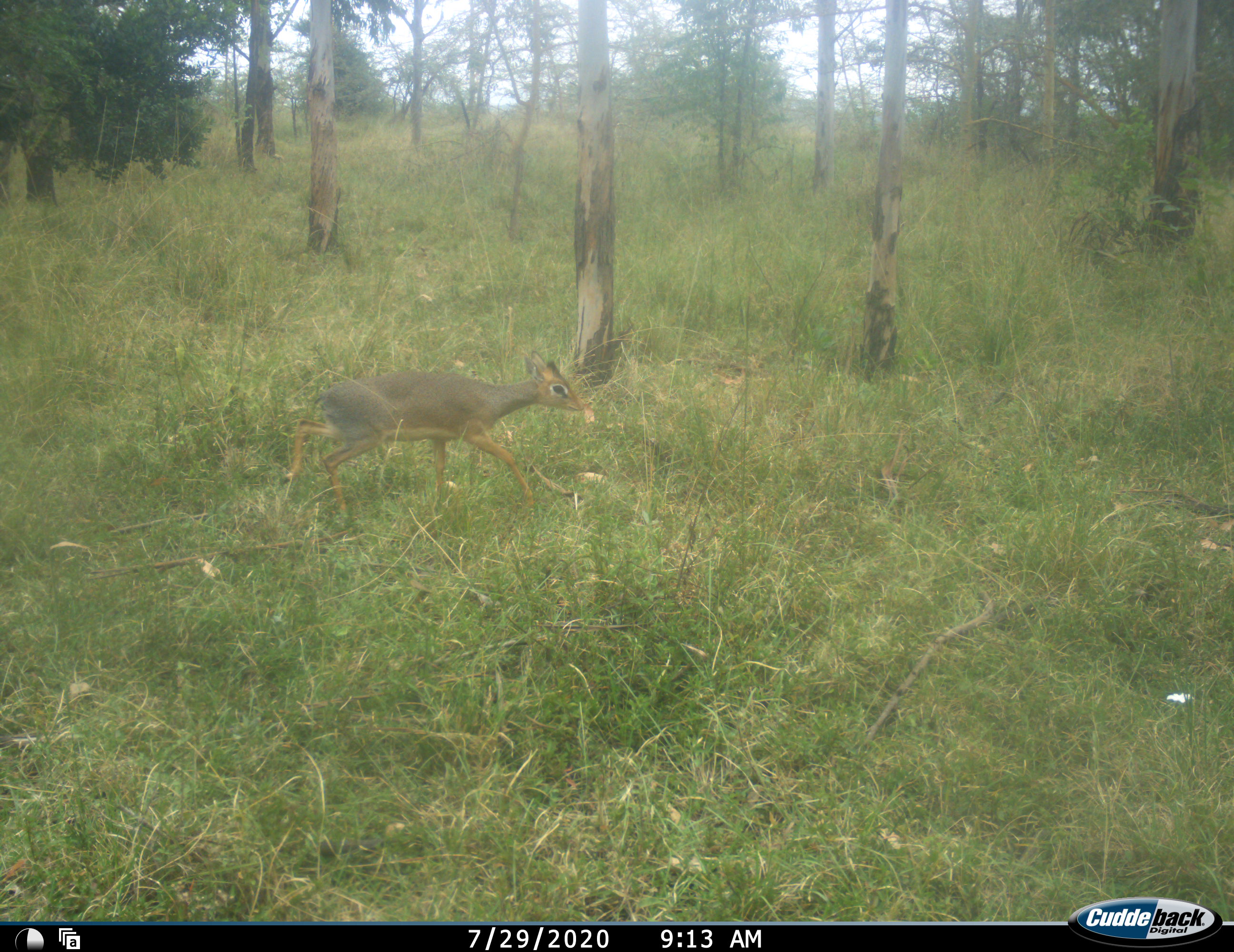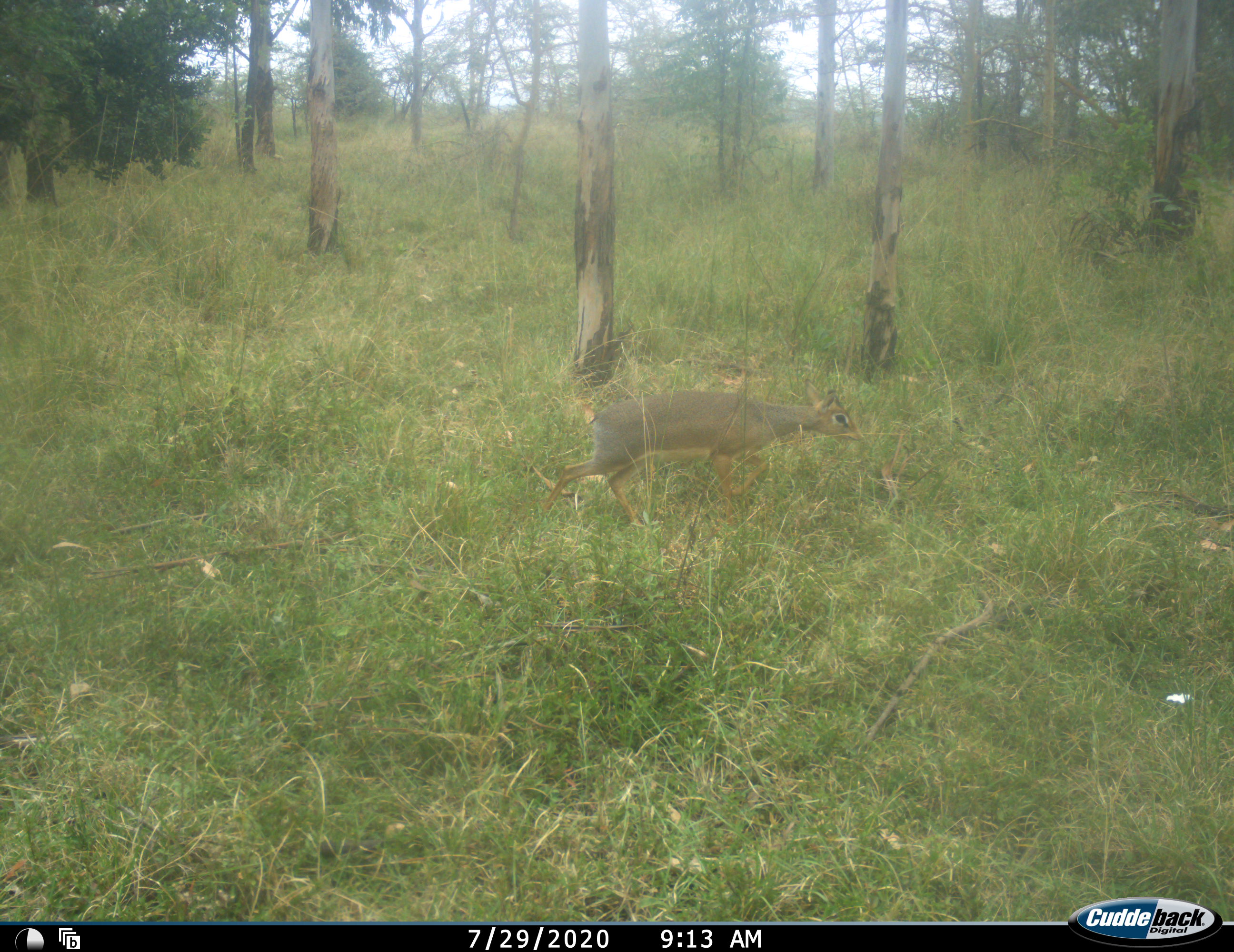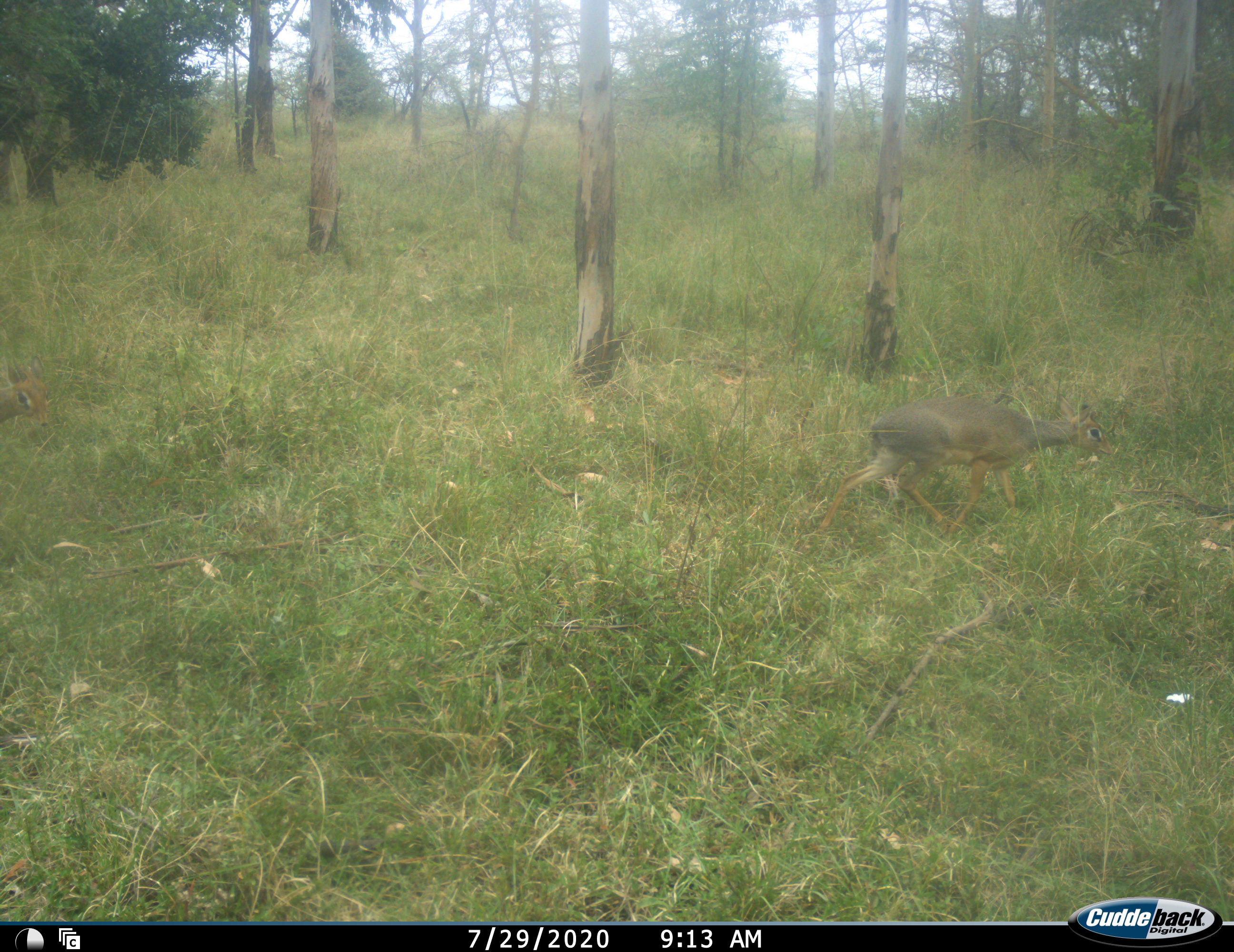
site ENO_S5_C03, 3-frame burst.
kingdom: Animalia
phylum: Chordata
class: Mammalia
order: Artiodactyla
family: Bovidae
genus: Madoqua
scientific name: Madoqua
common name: dik-dik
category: dikdik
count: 1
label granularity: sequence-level